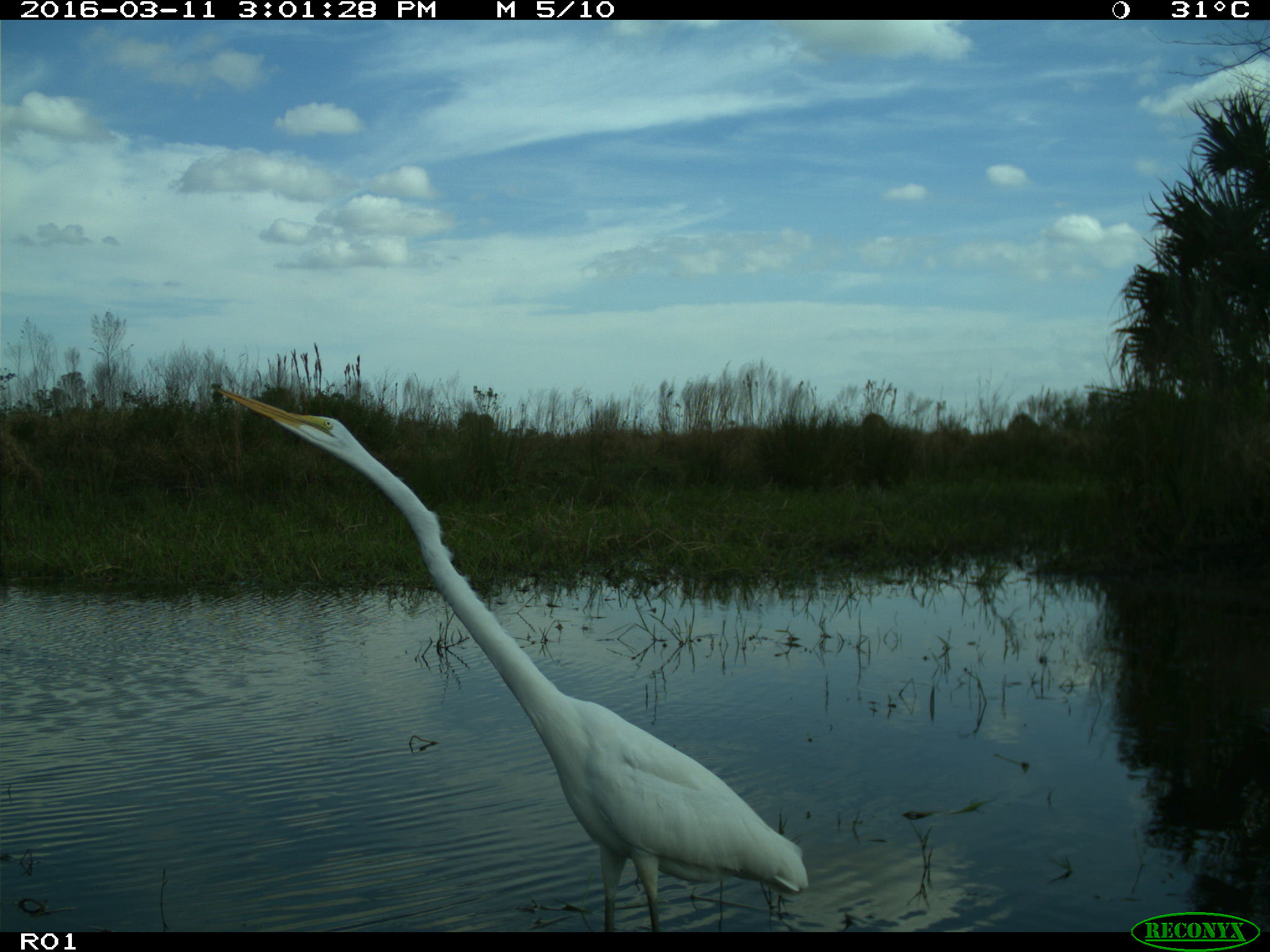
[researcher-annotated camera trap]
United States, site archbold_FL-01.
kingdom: Animalia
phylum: Chordata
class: Aves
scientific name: Aves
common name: birds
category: unidentified bird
Unidentified bird (birds) (Aves).